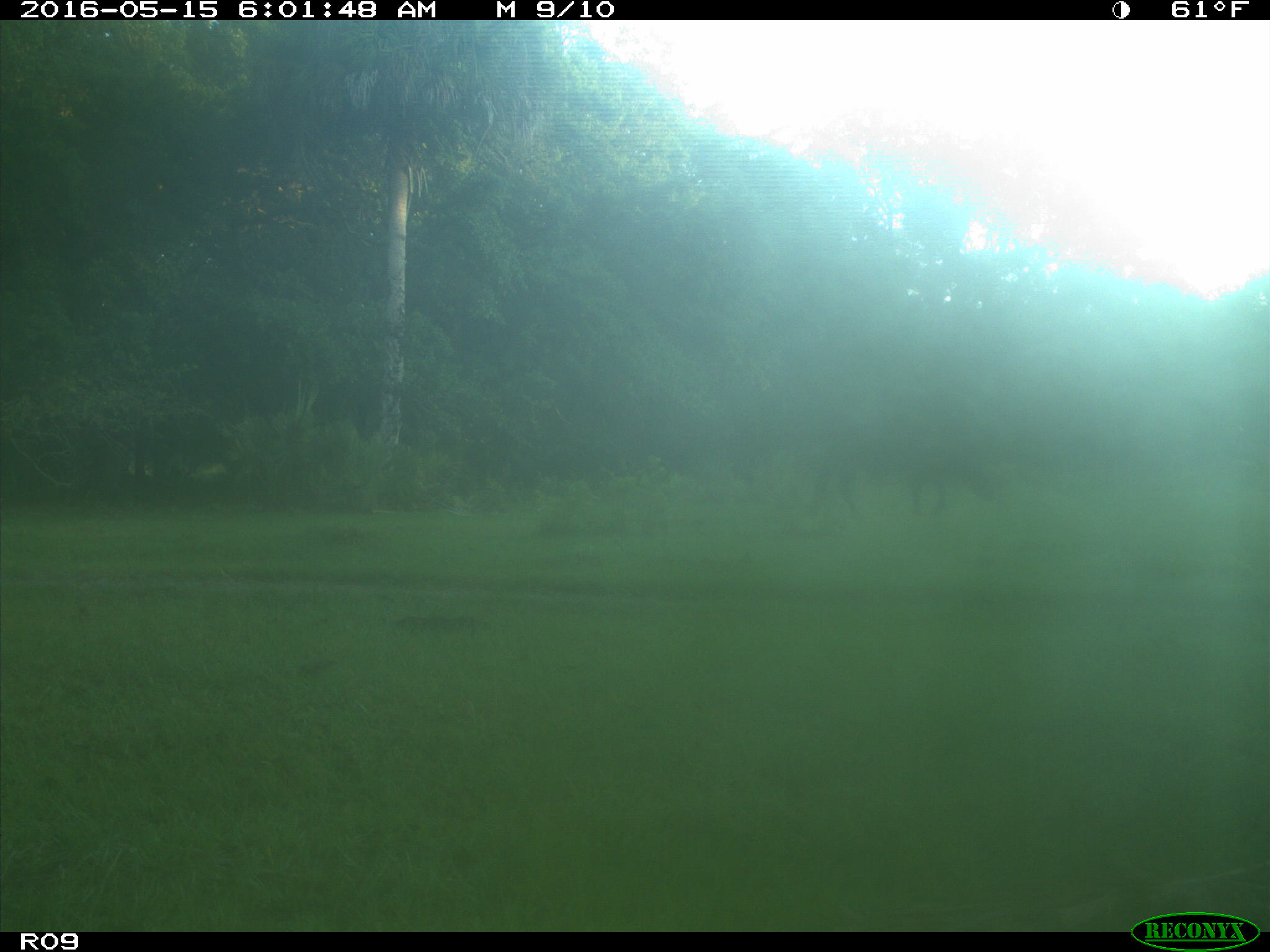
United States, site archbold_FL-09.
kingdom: Animalia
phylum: Chordata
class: Mammalia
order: Artiodactyla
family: Bovidae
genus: Bos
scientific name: Bos taurus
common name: domestic cow